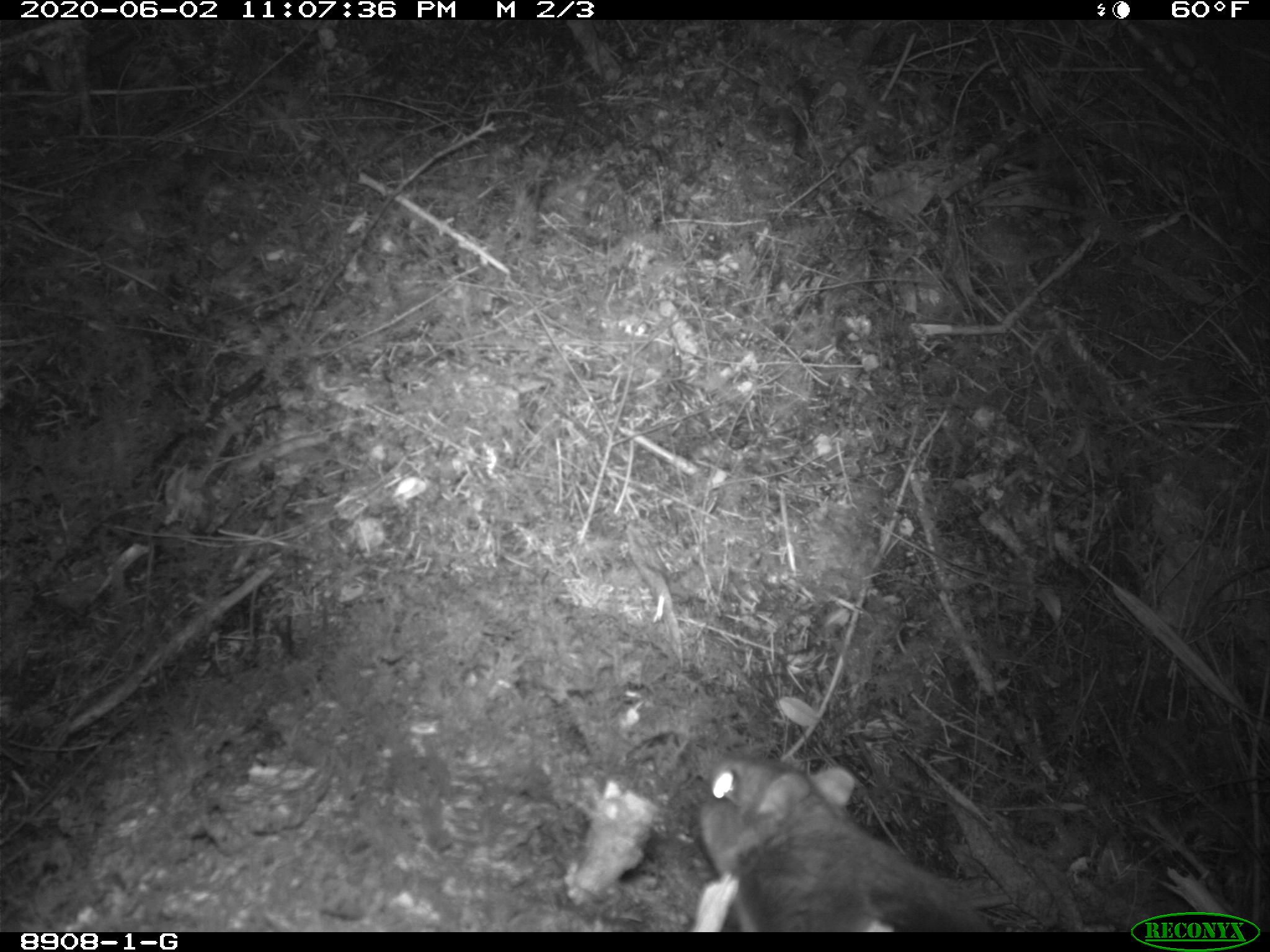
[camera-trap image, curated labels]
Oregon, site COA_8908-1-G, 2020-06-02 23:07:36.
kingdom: Animalia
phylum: Chordata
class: Mammalia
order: Rodentia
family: Sciuridae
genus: Glaucomys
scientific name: Glaucomys oregonensis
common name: humboldt's flying squirrel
Humboldt's flying squirrel (Glaucomys oregonensis).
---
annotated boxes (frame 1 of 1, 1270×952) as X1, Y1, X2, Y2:
humboldt's flying squirrel: 683, 741, 1019, 925